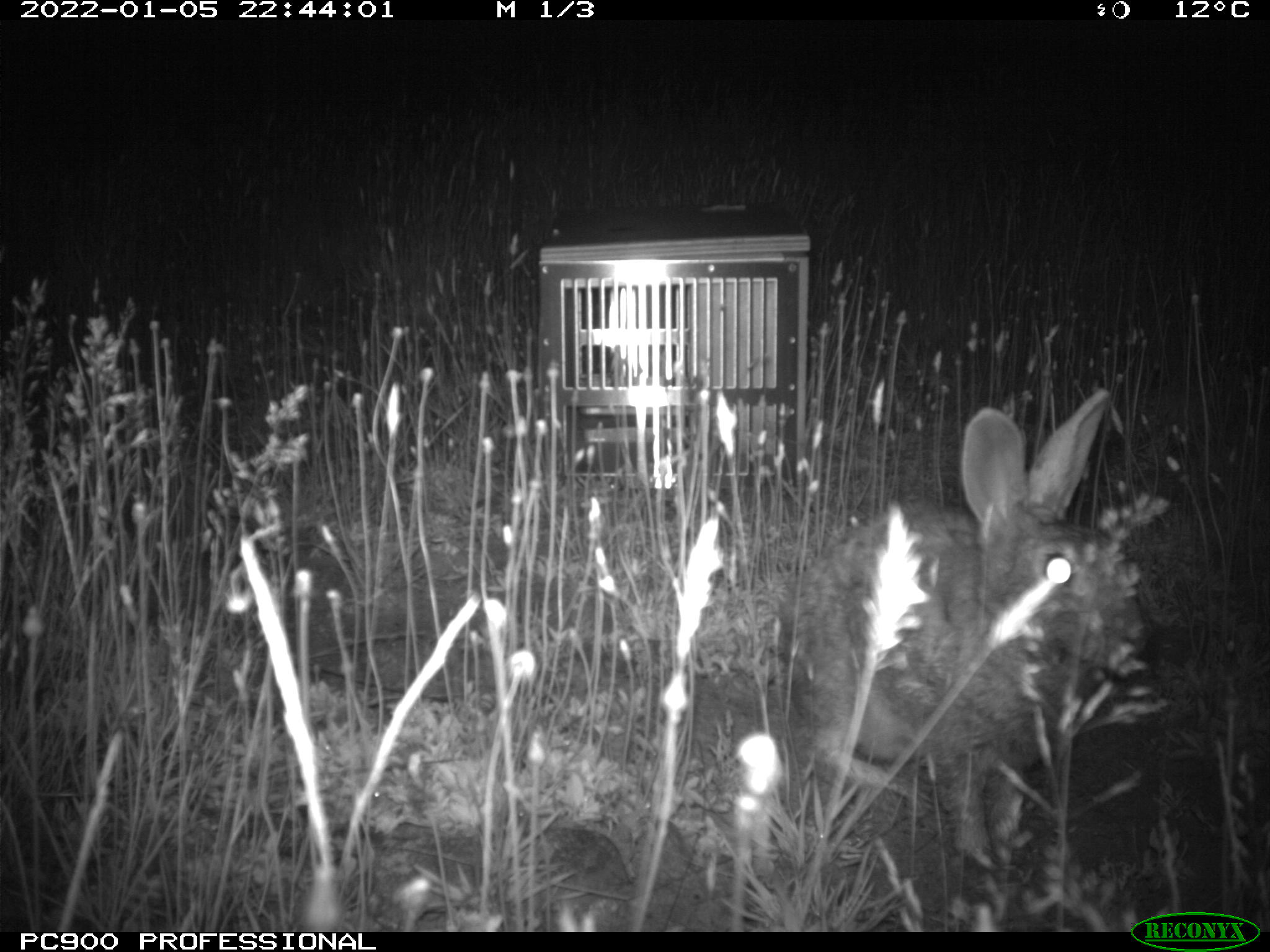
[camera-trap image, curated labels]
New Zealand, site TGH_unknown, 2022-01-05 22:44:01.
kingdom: Animalia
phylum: Chordata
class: Mammalia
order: Lagomorpha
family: Leporidae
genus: Oryctolagus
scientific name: Oryctolagus cuniculus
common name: european rabbit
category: rabbit